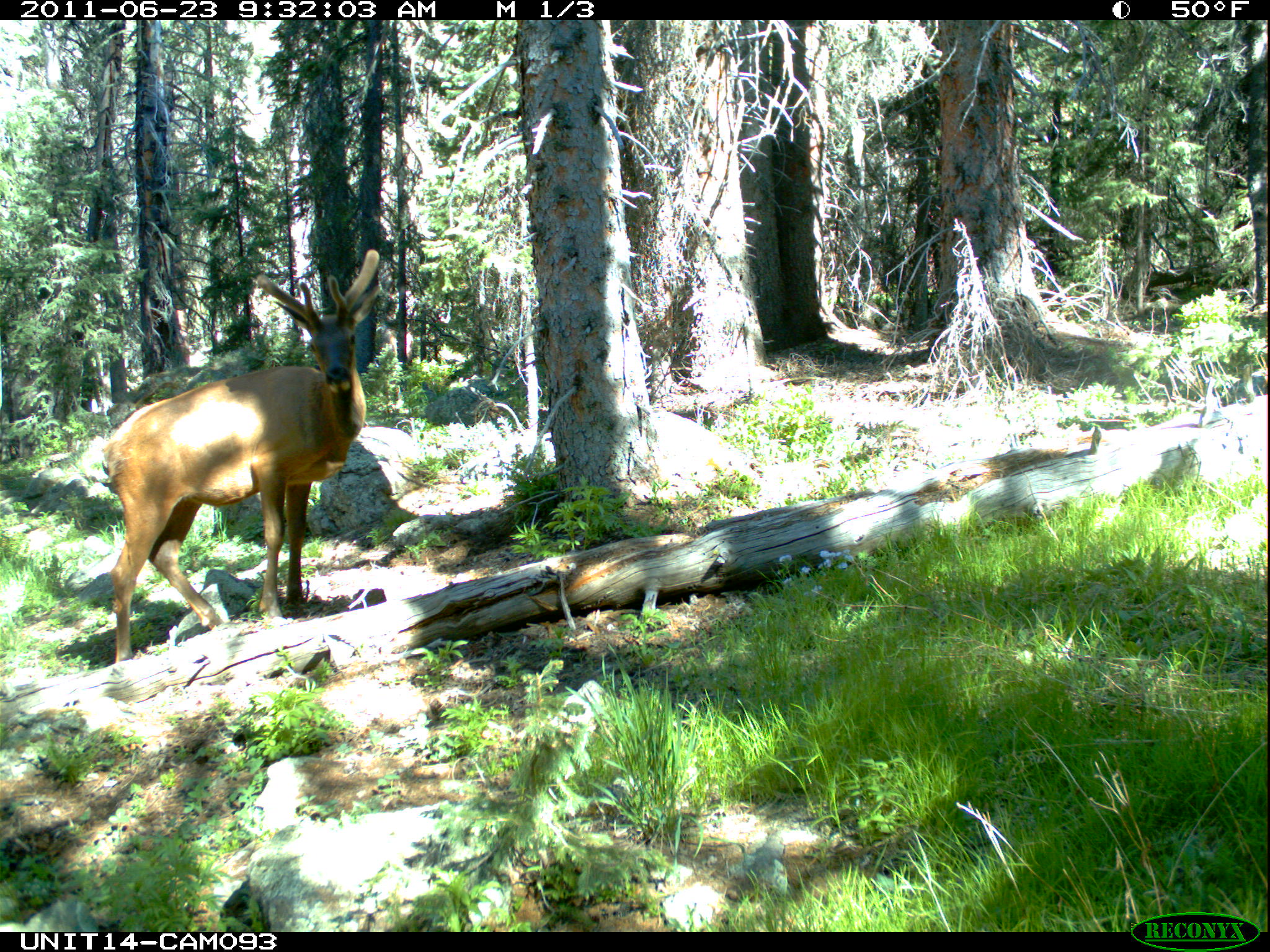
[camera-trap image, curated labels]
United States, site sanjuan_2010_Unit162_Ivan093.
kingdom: Animalia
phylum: Chordata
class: Mammalia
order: Artiodactyla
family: Cervidae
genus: Cervus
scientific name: Cervus elaphus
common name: red deer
Cervus elaphus (red deer).